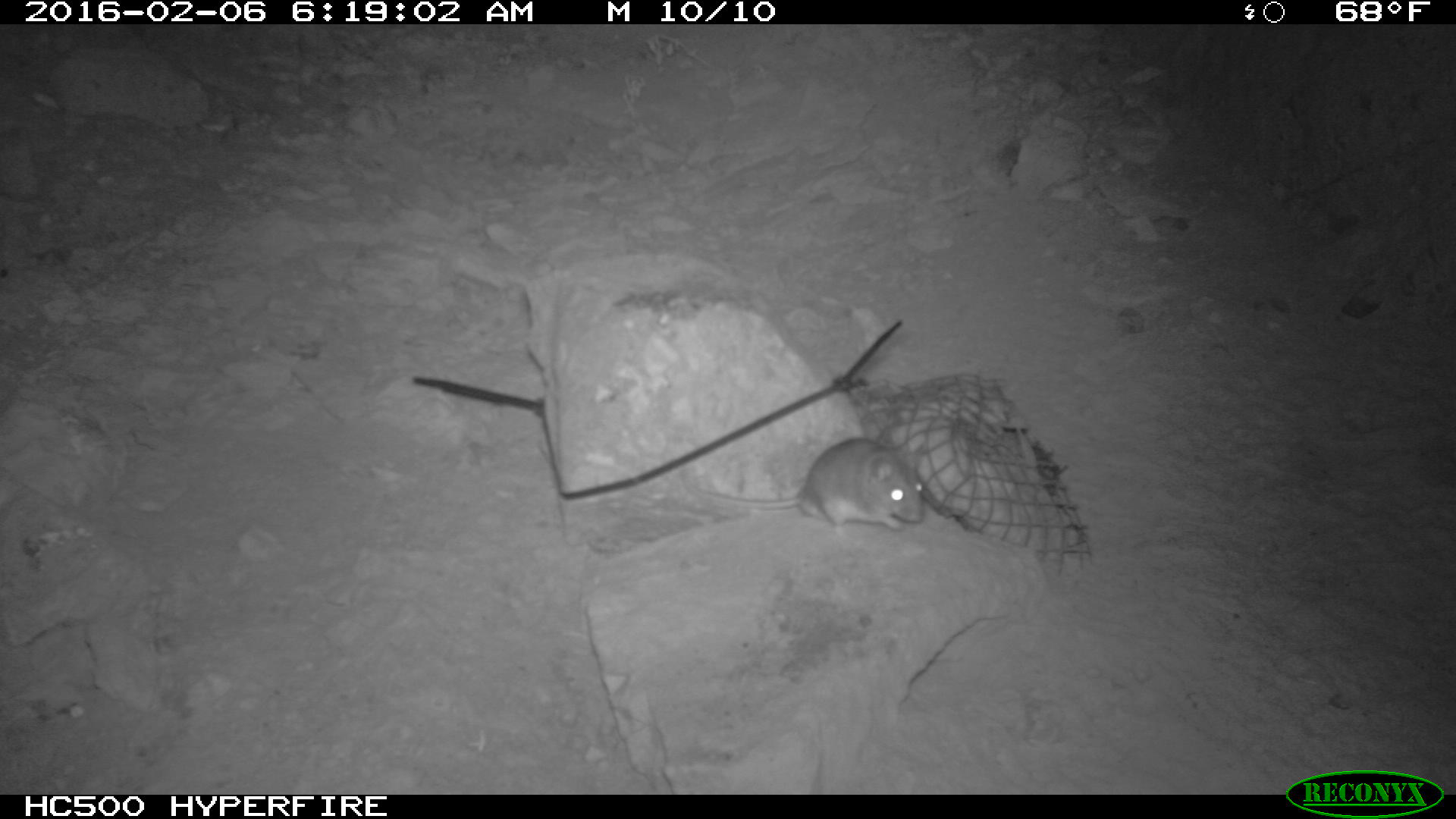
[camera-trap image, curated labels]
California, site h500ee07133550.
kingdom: Animalia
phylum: Chordata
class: Mammalia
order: Rodentia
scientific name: Rodentia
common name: rodent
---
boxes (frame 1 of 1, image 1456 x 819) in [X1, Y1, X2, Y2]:
rodent: [678, 437, 927, 538]